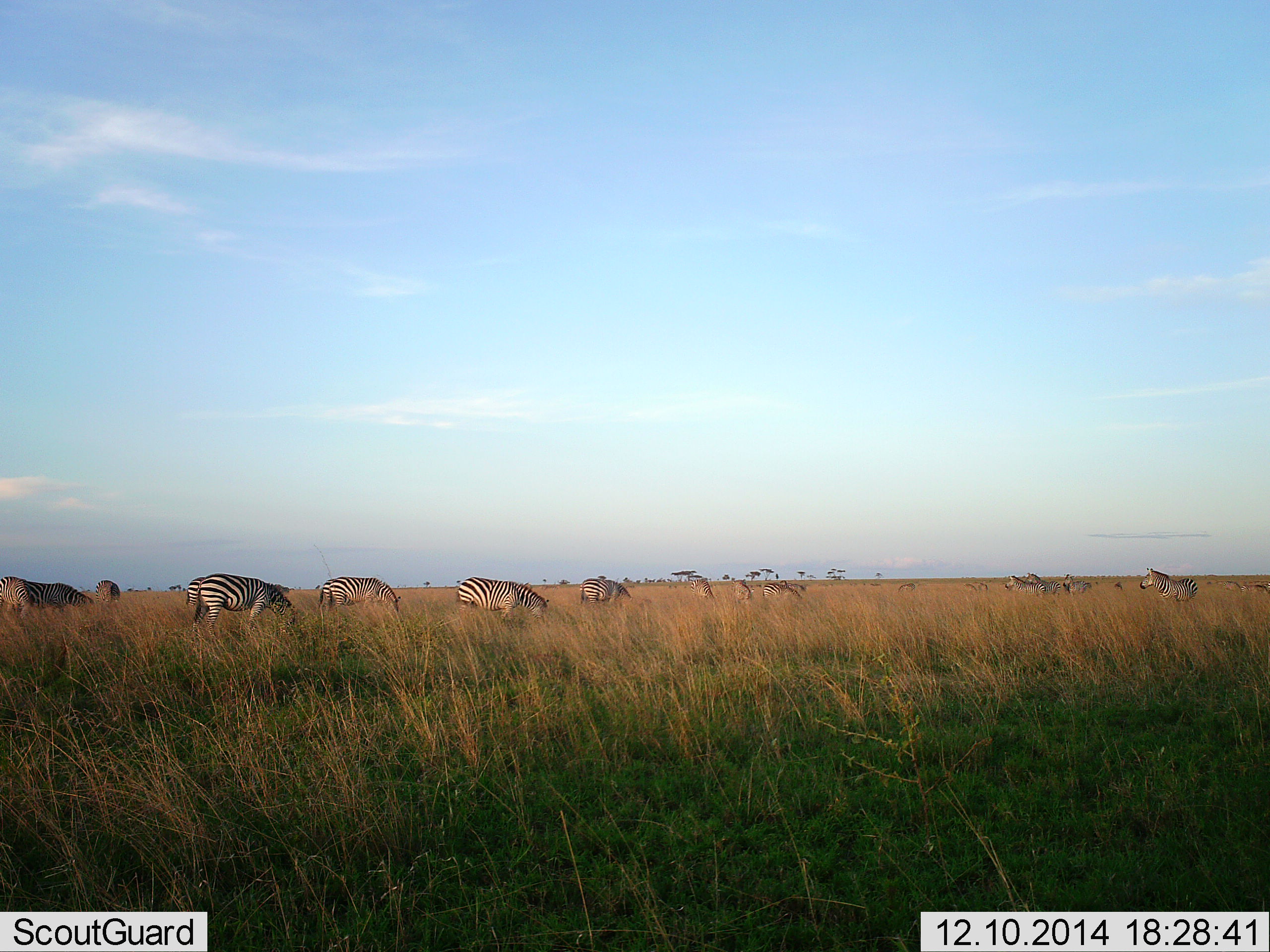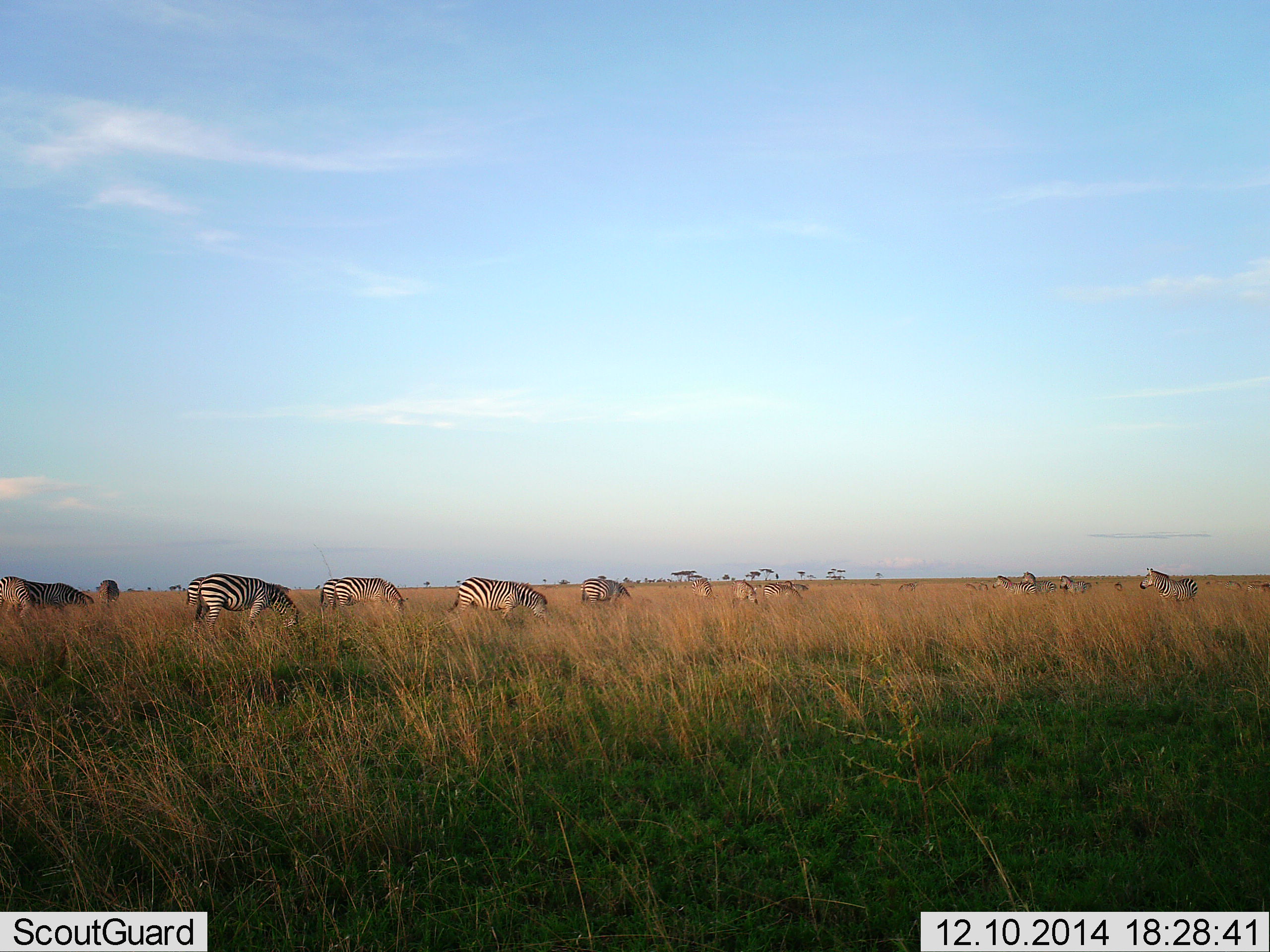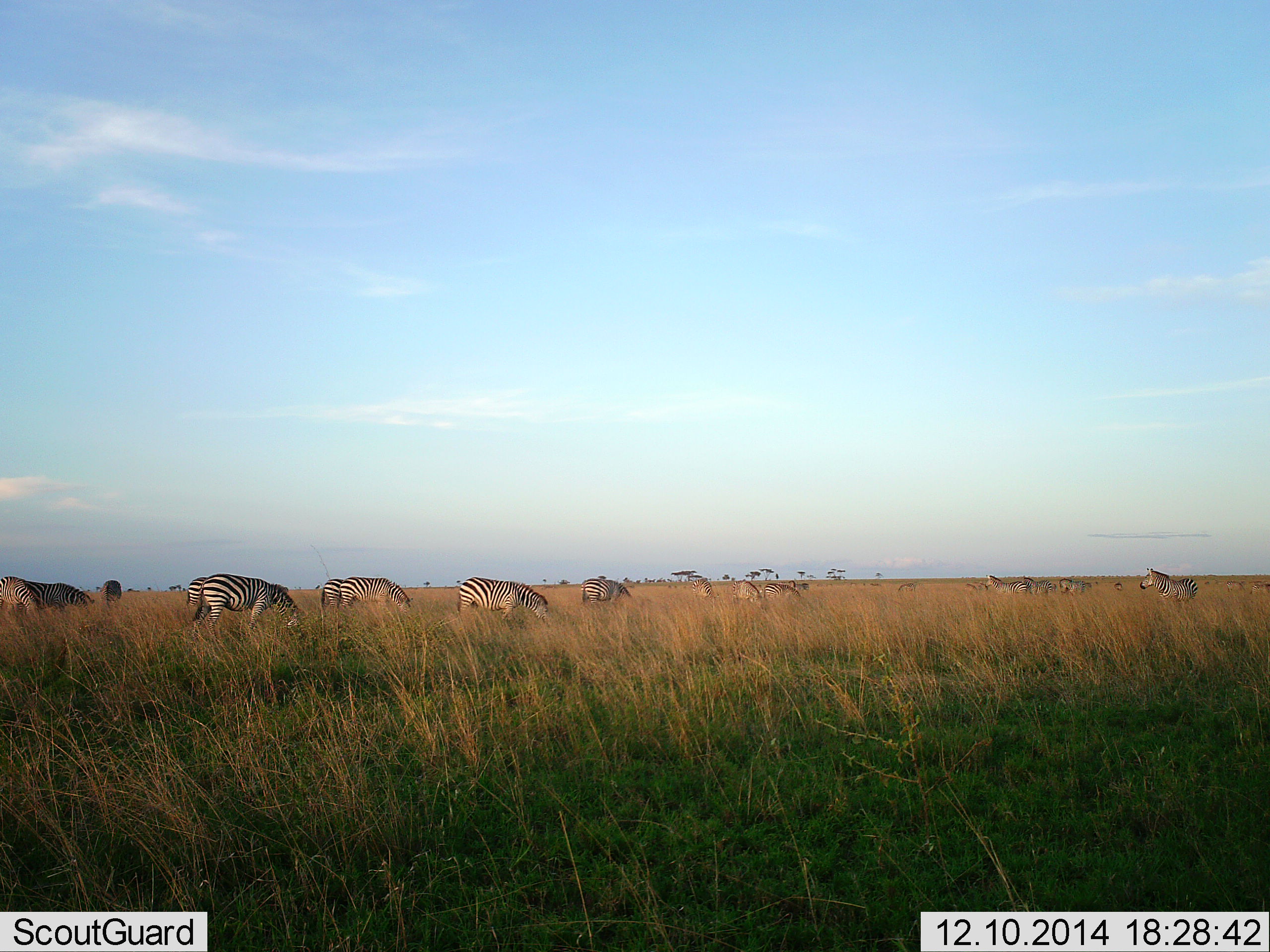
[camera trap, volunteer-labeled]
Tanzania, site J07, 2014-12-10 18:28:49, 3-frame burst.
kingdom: Animalia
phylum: Chordata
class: Mammalia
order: Perissodactyla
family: Equidae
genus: Equus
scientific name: Equus quagga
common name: plains zebra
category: zebra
Zebra (plains zebra) (Equus quagga), count 11-50. Behavior (volunteer vote fractions): standing 50%, resting 0%, moving 0%, interacting 0%. Young present (vote fraction): 0%. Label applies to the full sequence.